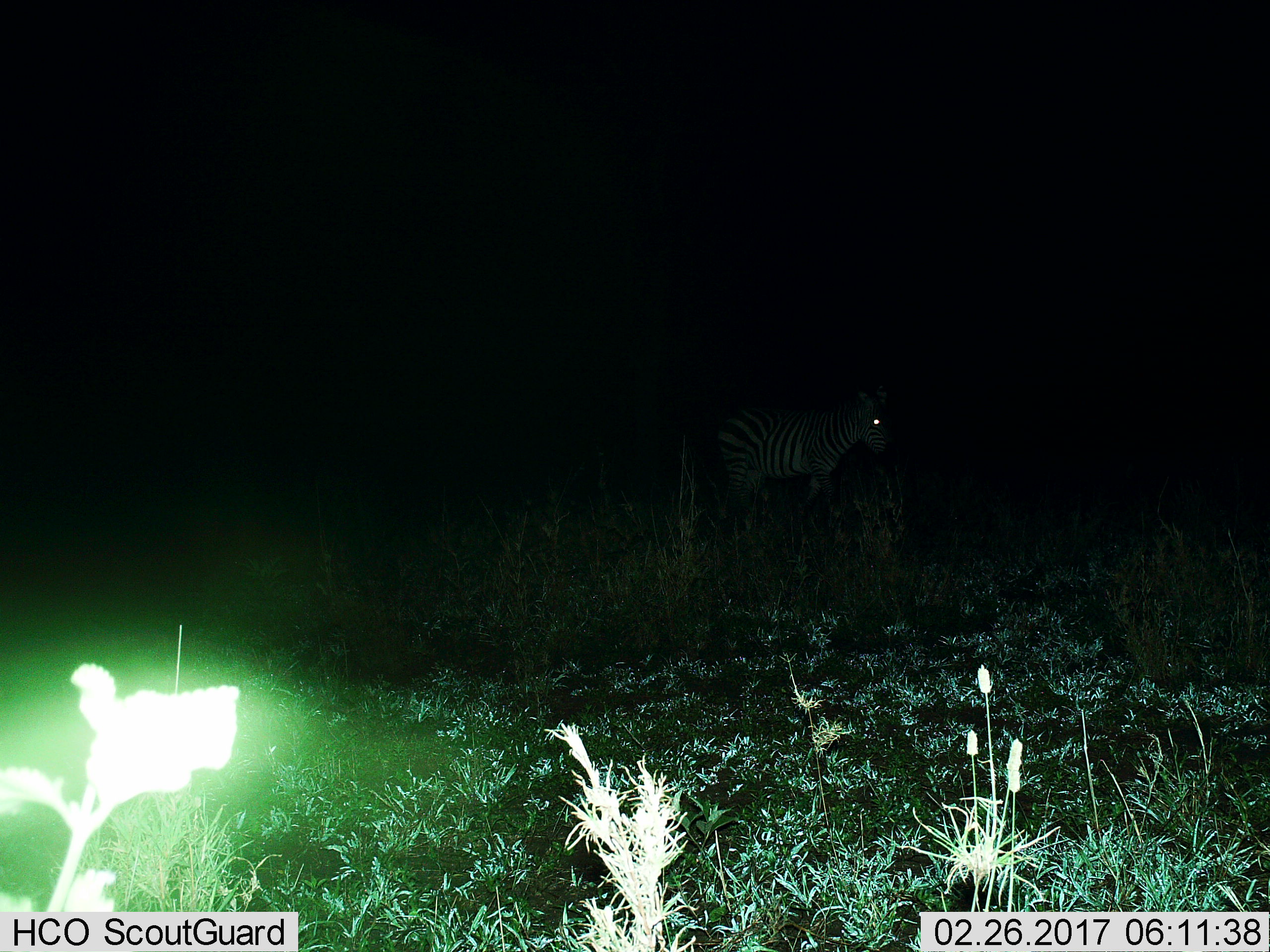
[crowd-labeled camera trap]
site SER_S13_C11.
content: unidentified animal